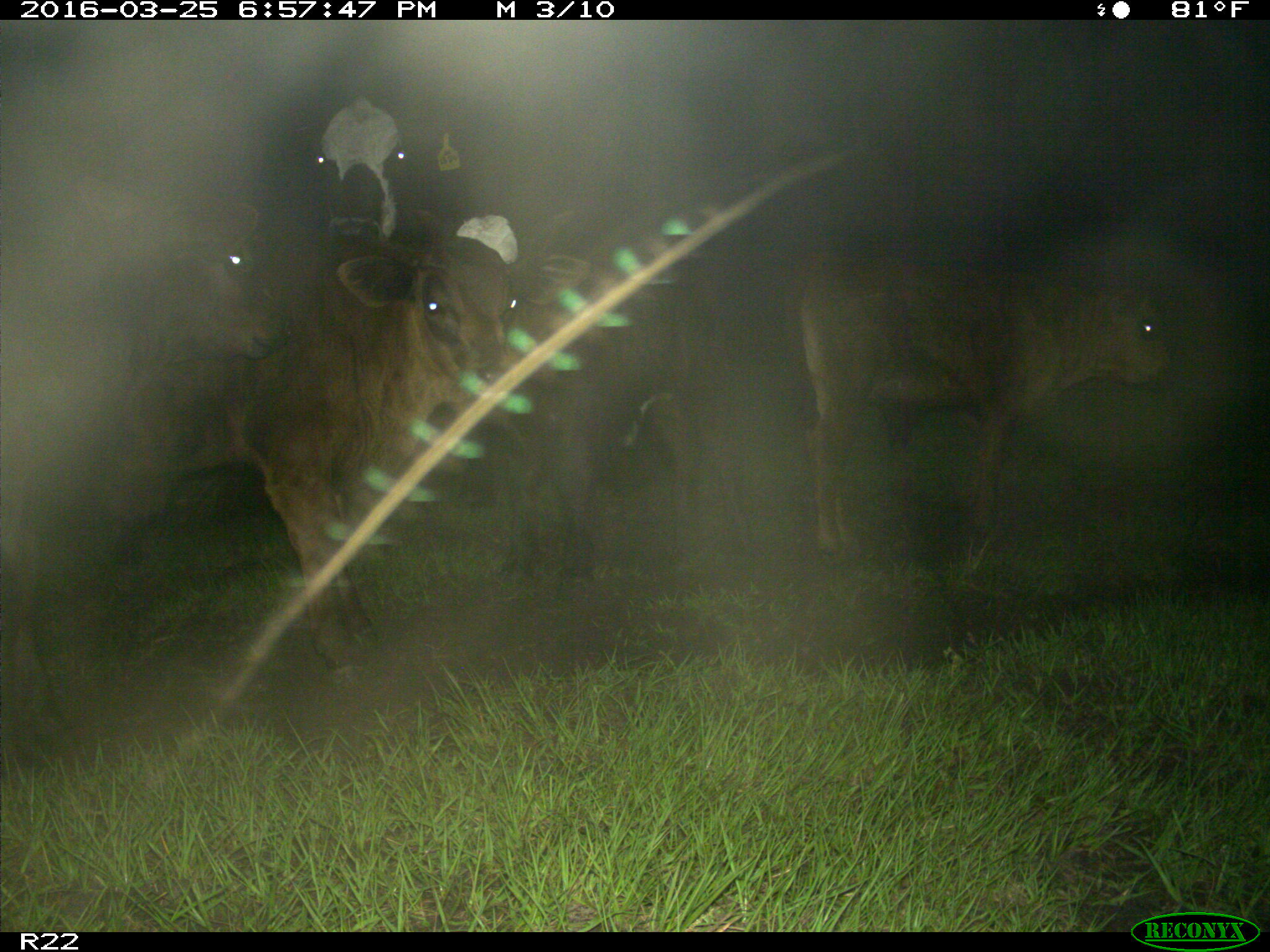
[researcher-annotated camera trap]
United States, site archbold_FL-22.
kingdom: Animalia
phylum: Chordata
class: Mammalia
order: Artiodactyla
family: Bovidae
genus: Bos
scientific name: Bos taurus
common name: domestic cow